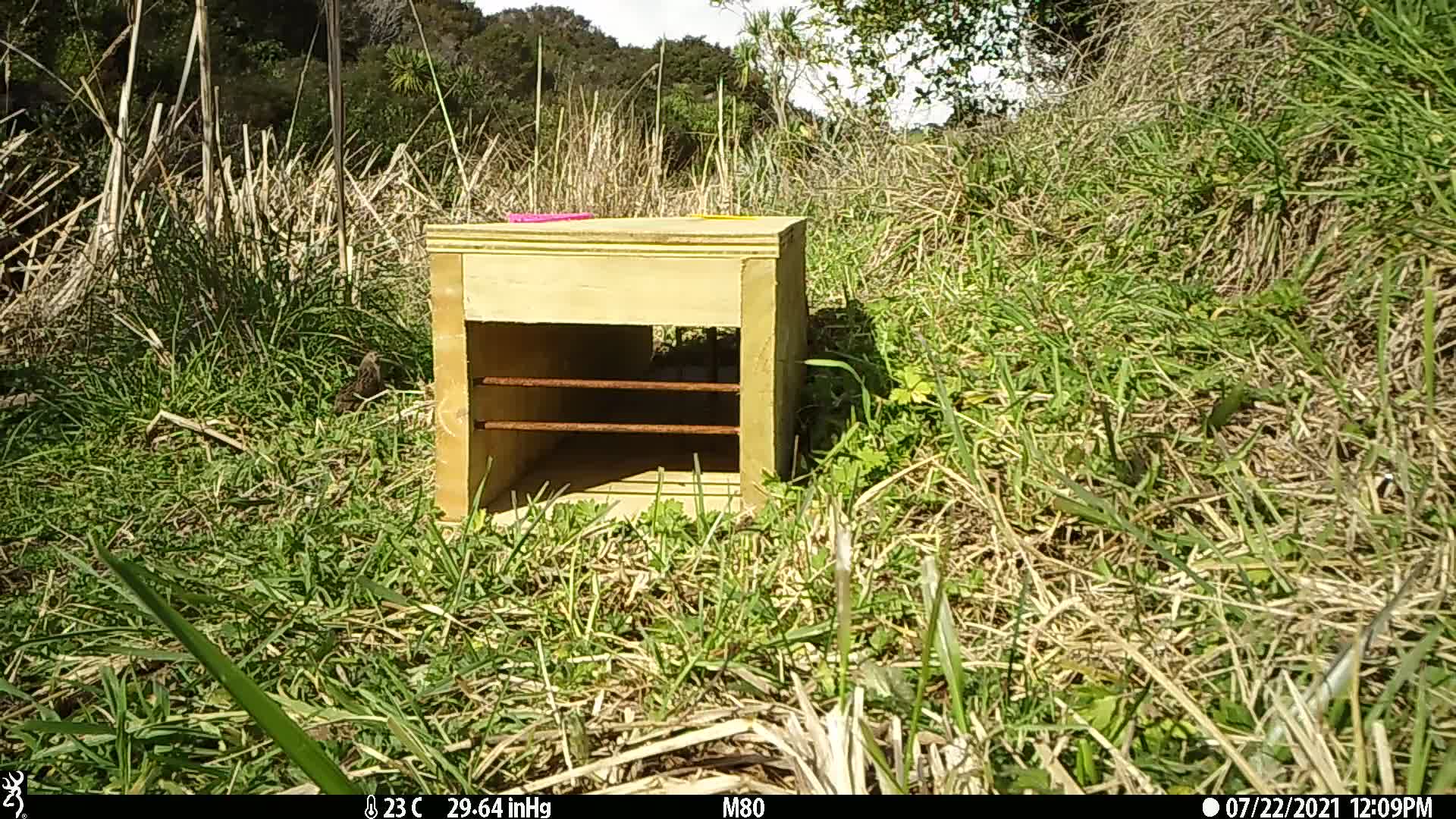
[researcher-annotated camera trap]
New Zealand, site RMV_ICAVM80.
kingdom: Animalia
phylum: Chordata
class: Aves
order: Galliformes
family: Phasianidae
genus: Synoicus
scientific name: Synoicus ypsilophorus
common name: brown quail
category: quail brown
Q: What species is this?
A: Quail brown (brown quail) (Synoicus ypsilophorus).